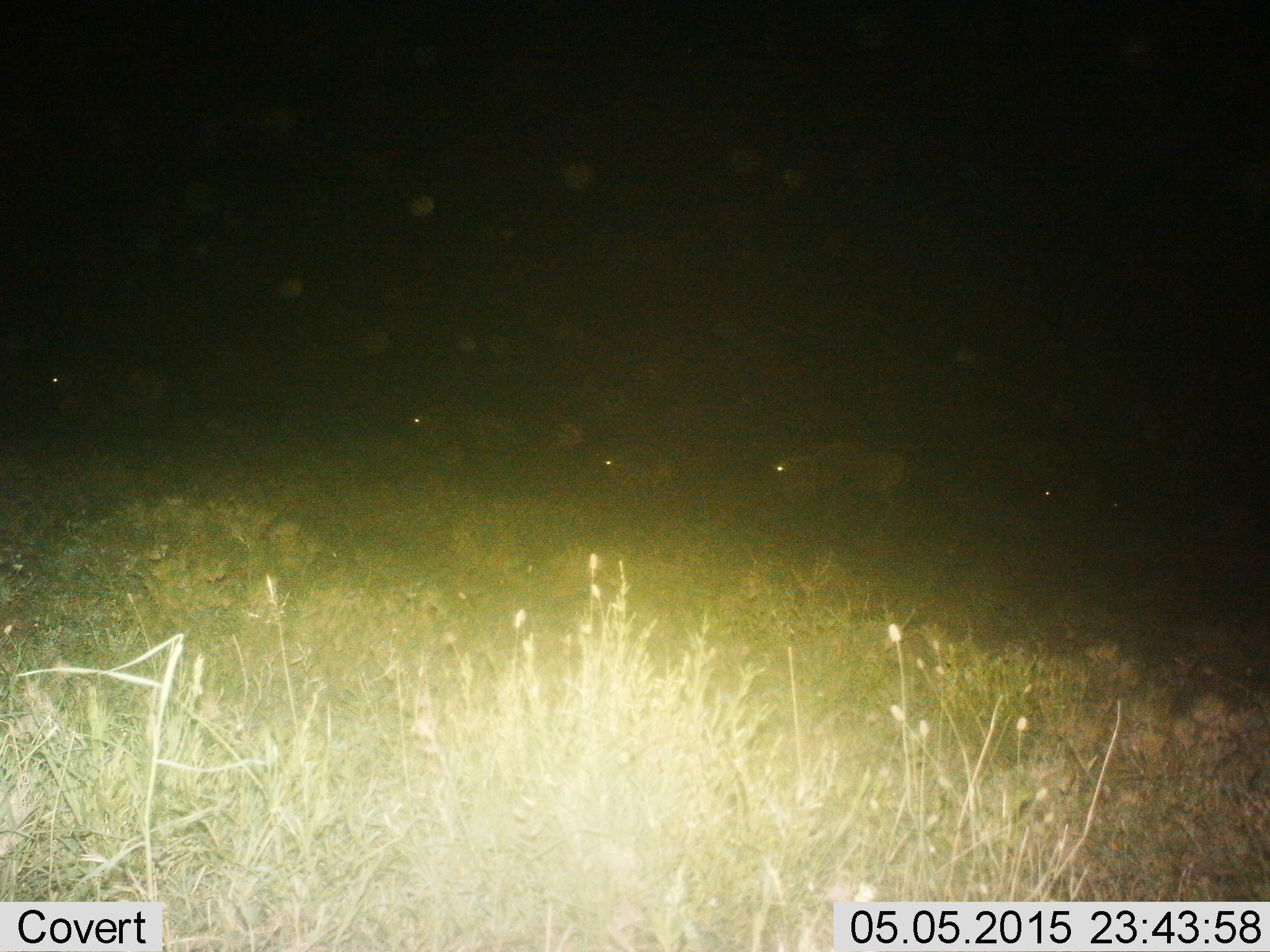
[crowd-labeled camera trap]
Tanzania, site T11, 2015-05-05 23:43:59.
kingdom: Animalia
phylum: Chordata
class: Mammalia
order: Artiodactyla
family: Bovidae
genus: Connochaetes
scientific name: Connochaetes taurinus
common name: blue wildebeest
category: wildebeest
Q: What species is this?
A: Wildebeest (blue wildebeest) (Connochaetes taurinus).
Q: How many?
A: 5.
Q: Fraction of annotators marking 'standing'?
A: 70%.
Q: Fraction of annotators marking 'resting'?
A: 0%.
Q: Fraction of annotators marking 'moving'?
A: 60%.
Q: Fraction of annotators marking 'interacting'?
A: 0%.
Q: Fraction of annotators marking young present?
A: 10%.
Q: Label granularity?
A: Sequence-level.